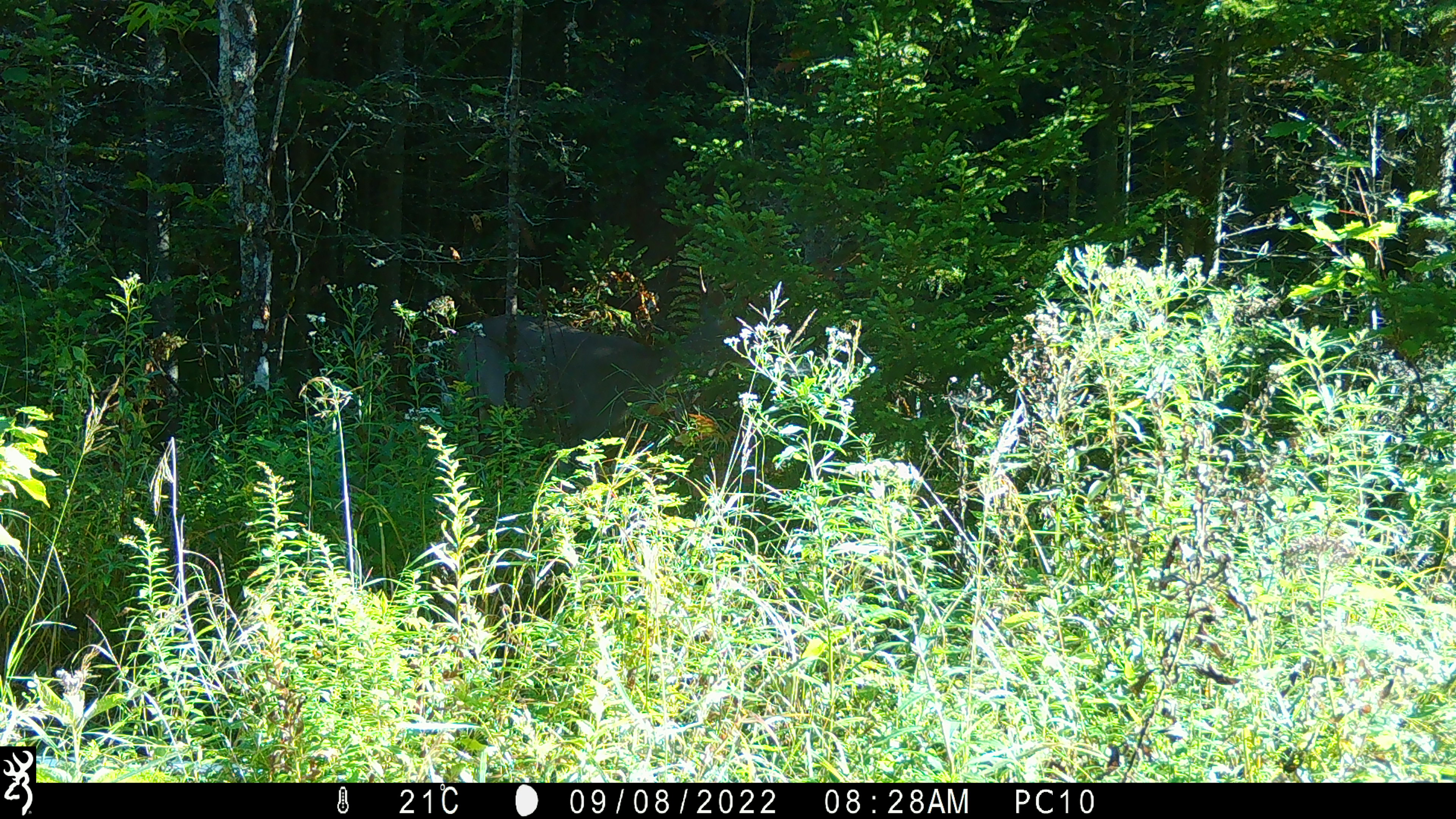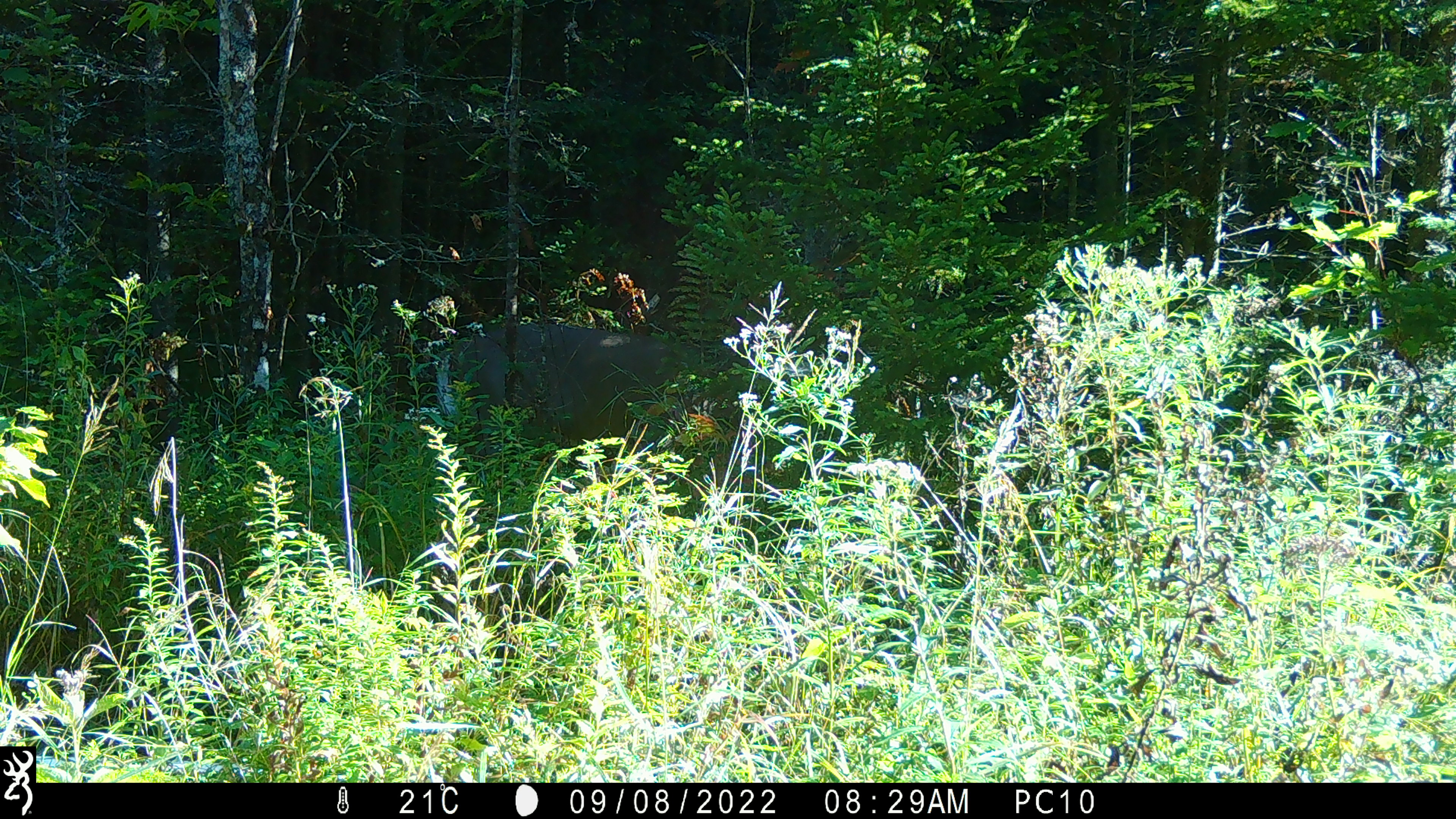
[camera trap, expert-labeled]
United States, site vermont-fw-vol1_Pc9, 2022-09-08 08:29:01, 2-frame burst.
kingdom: Animalia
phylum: Chordata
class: Mammalia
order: Artiodactyla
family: Cervidae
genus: Odocoileus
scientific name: Odocoileus virginianus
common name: white-tailed deer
White-tailed deer (Odocoileus virginianus).